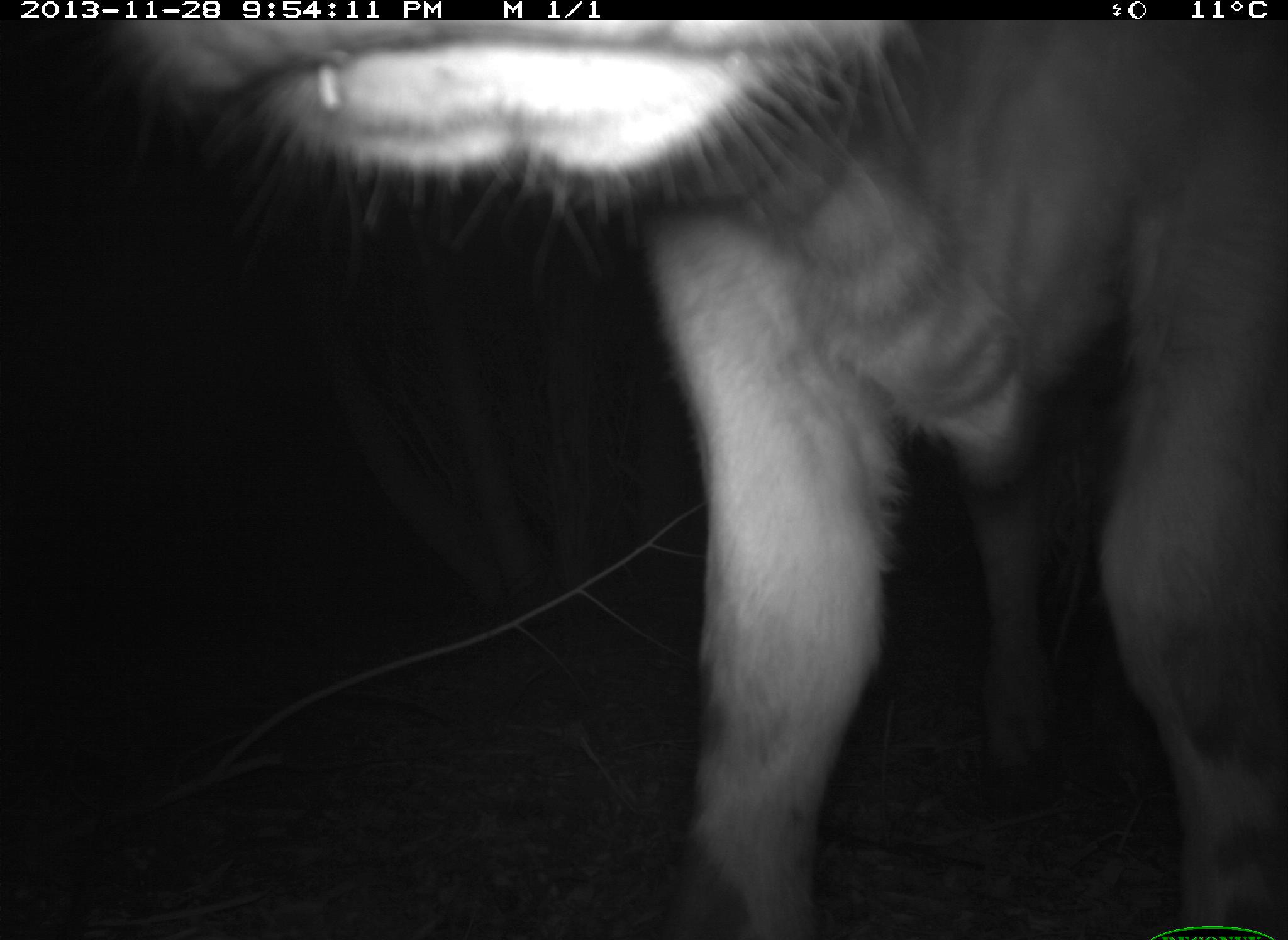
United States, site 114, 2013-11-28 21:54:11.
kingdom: Animalia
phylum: Chordata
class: Mammalia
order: Artiodactyla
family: Bovidae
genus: Bos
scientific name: Bos taurus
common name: cow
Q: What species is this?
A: Cow (Bos taurus).